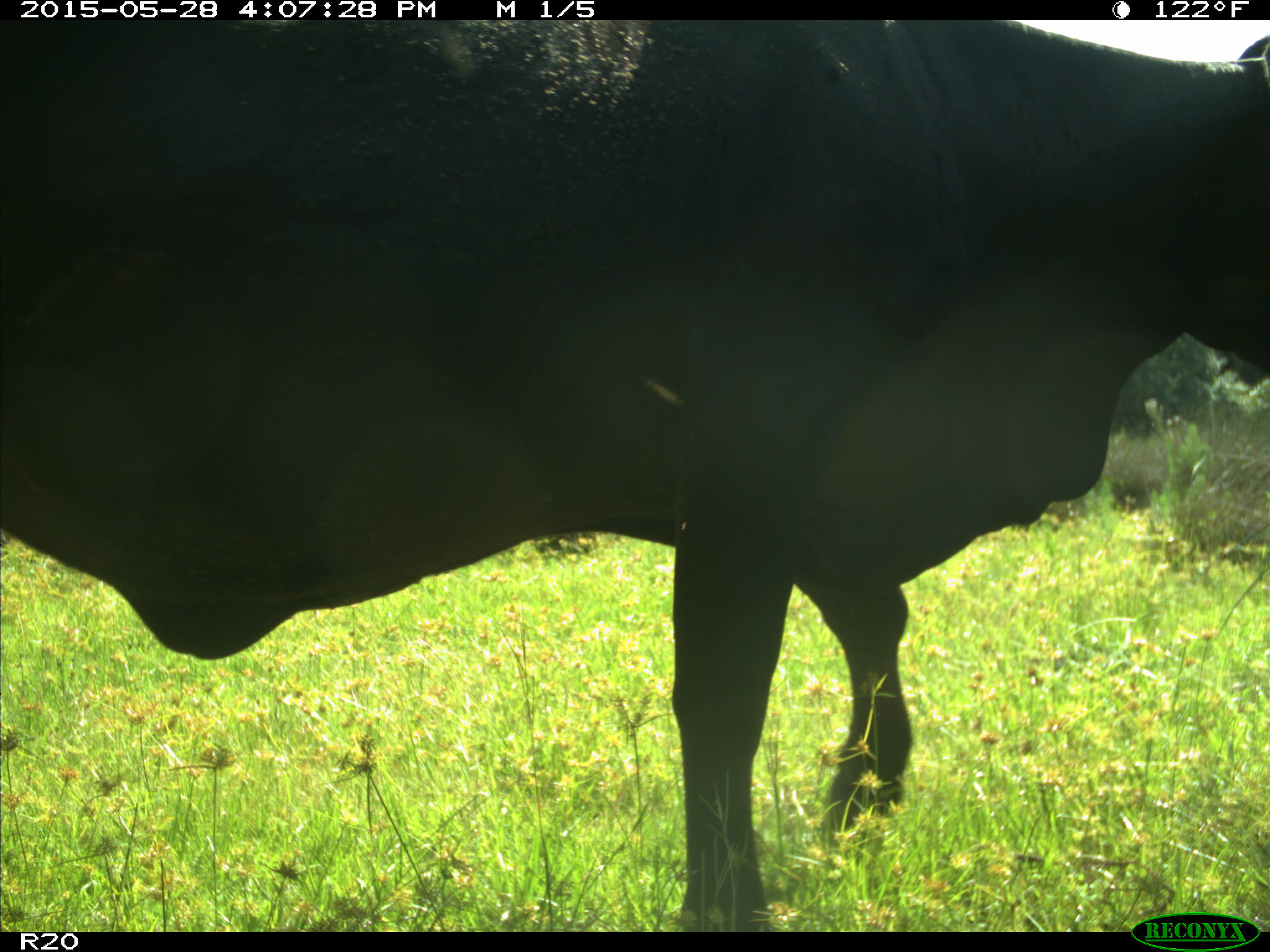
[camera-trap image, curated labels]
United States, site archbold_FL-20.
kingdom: Animalia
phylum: Chordata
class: Mammalia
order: Artiodactyla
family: Bovidae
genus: Bos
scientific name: Bos taurus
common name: domestic cow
Bos taurus (domestic cow).